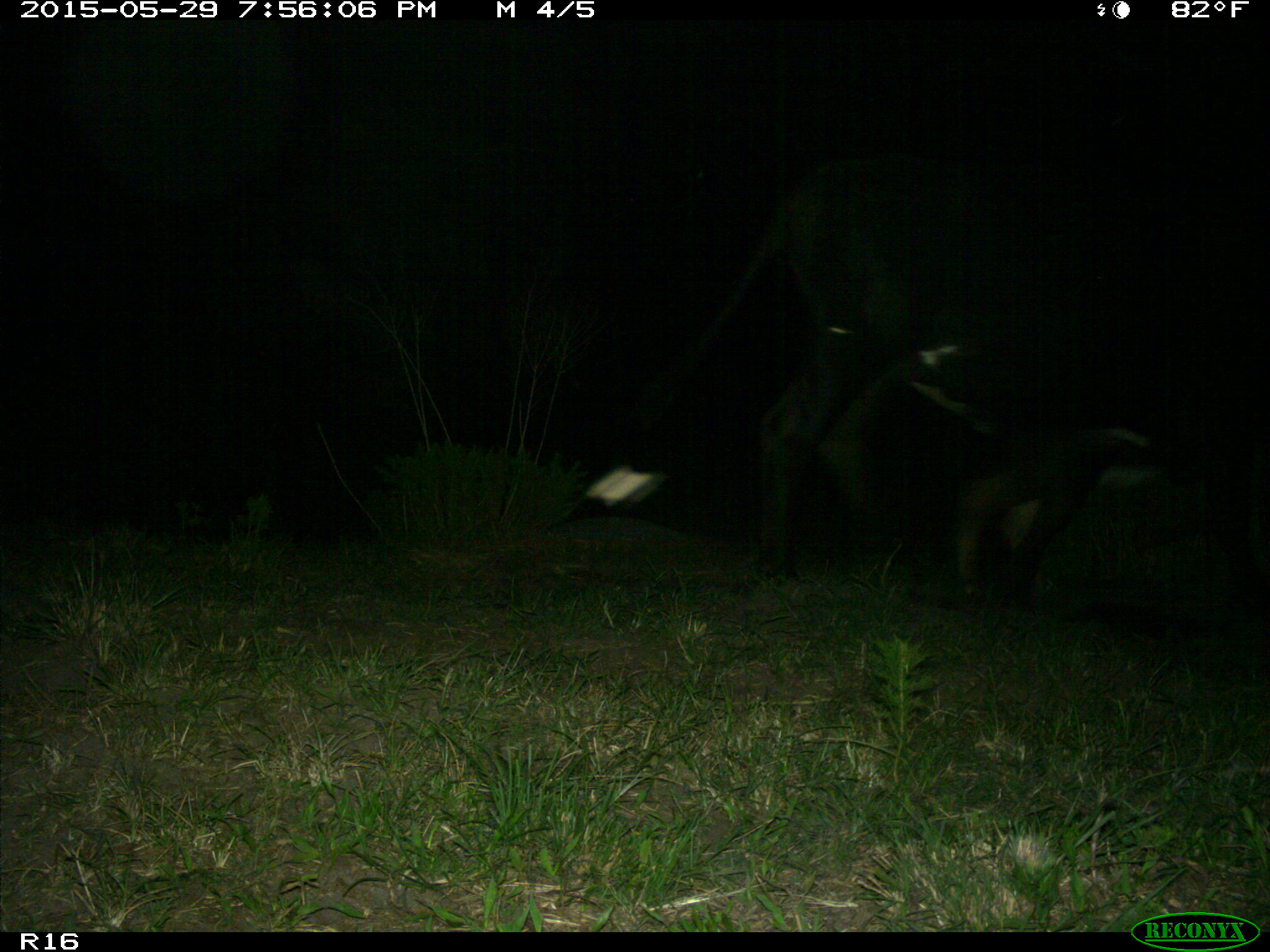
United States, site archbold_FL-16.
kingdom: Animalia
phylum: Chordata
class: Mammalia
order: Artiodactyla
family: Bovidae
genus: Bos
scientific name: Bos taurus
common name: domestic cow